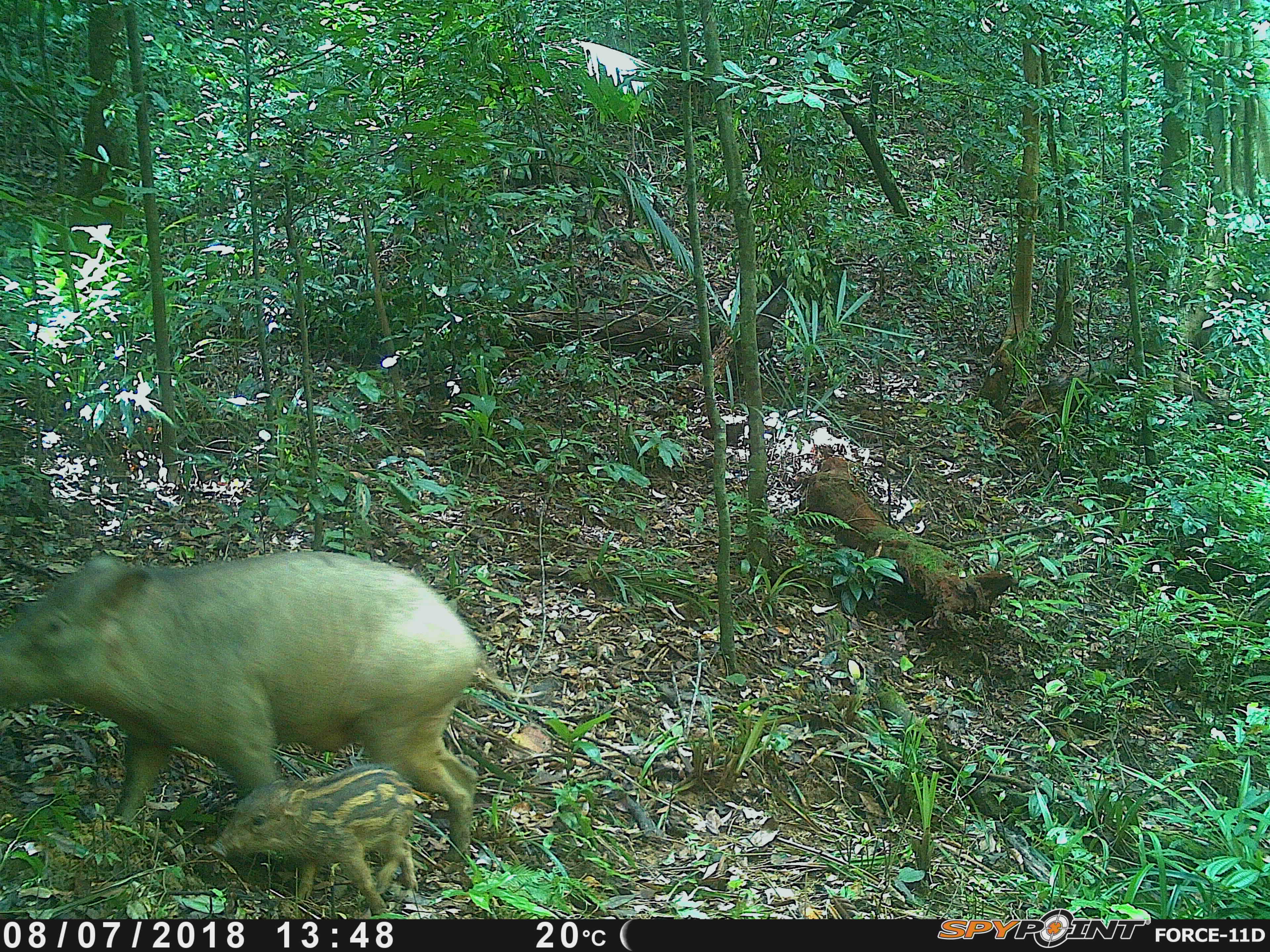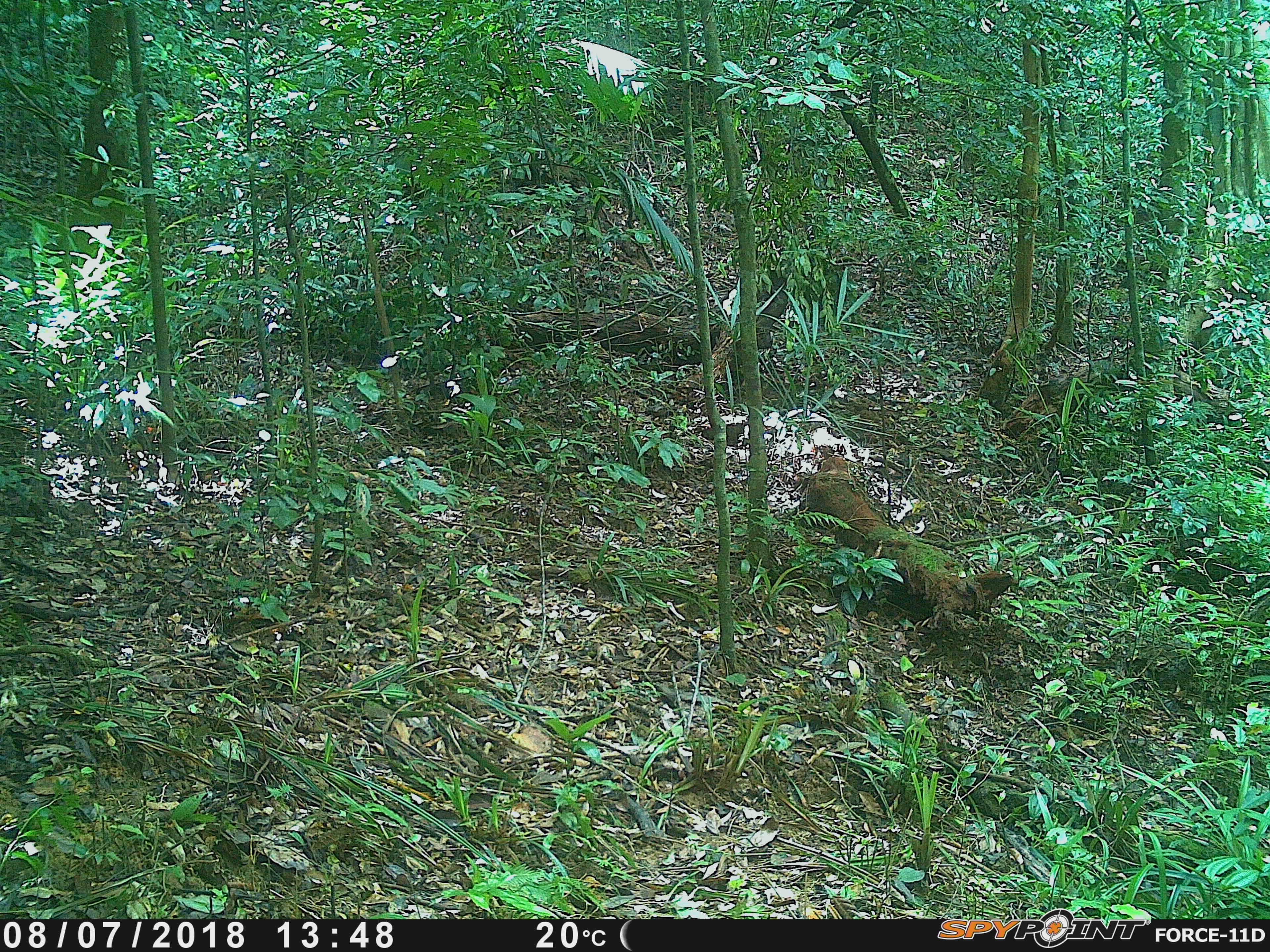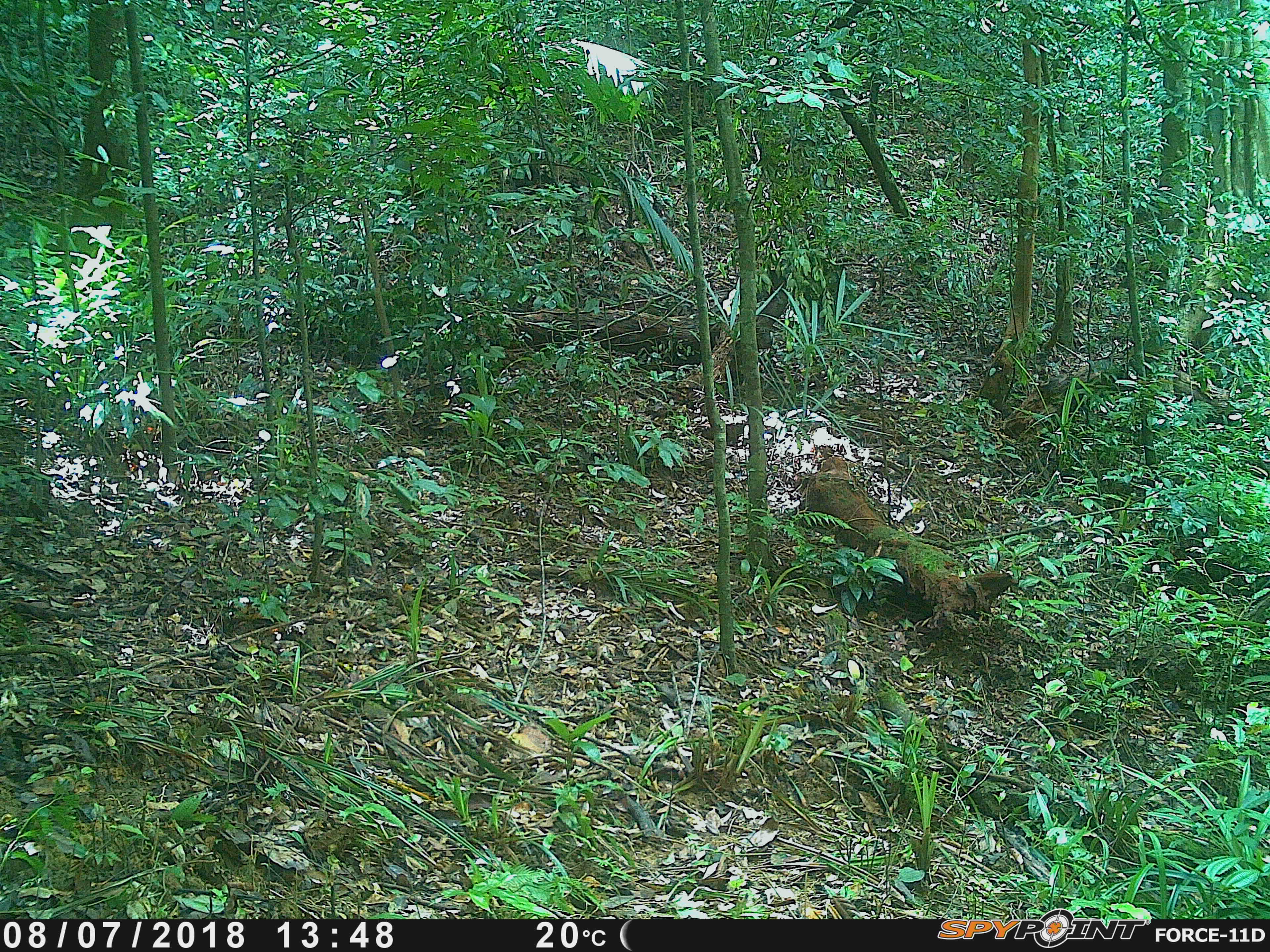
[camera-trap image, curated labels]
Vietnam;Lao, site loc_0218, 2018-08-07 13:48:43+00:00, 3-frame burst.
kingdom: Animalia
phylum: Chordata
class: Mammalia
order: Artiodactyla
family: Suidae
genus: Sus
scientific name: Sus scrofa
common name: eurasian wild pig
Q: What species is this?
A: Eurasian wild pig (Sus scrofa).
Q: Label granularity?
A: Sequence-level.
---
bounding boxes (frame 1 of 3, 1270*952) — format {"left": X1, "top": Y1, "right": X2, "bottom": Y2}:
eurasian wild pig: {"left": 0, "top": 550, "right": 548, "bottom": 861}; {"left": 205, "top": 763, "right": 419, "bottom": 915}